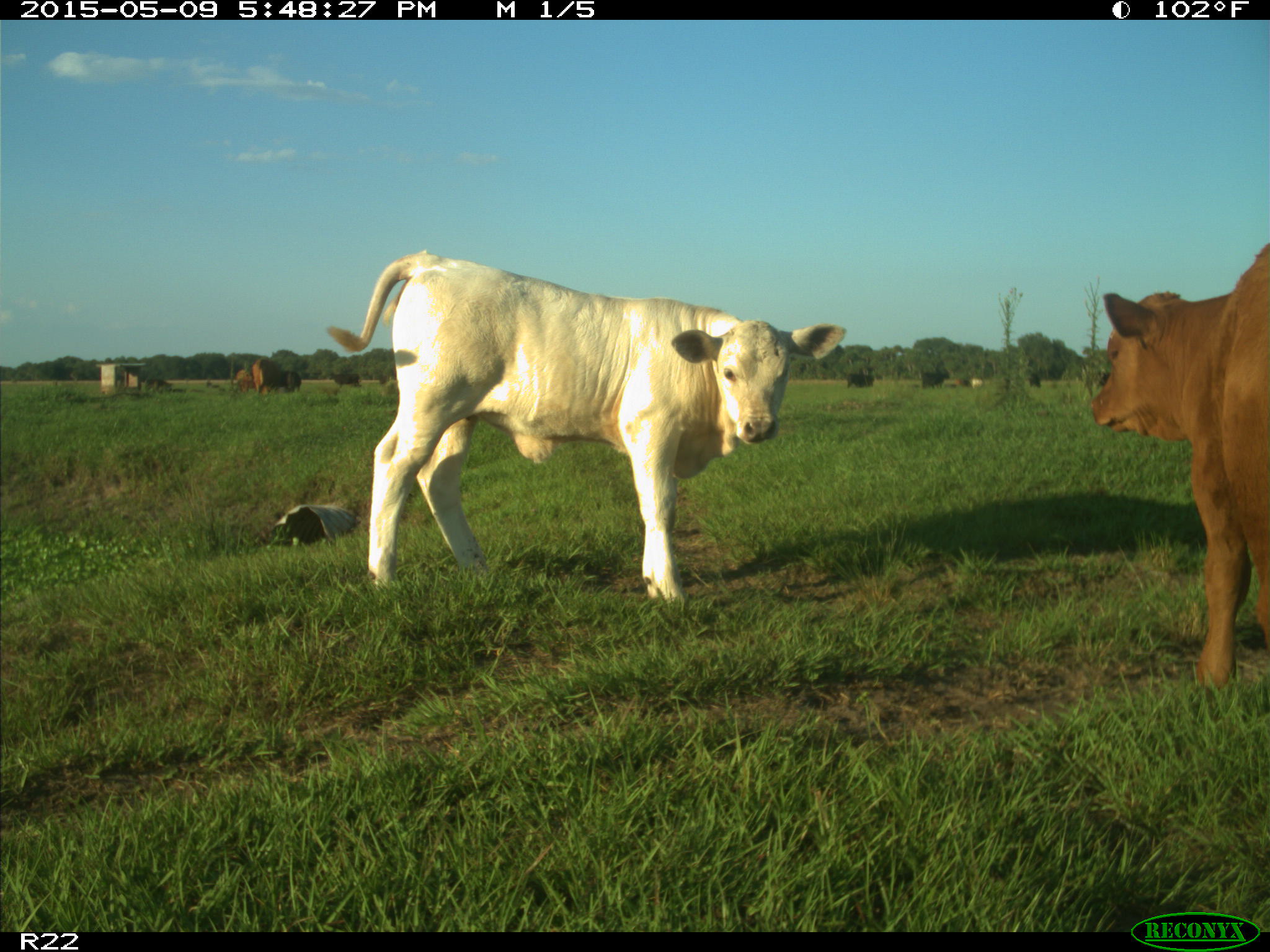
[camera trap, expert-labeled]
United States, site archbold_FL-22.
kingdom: Animalia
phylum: Chordata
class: Mammalia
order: Artiodactyla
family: Bovidae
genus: Bos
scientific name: Bos taurus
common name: domestic cow